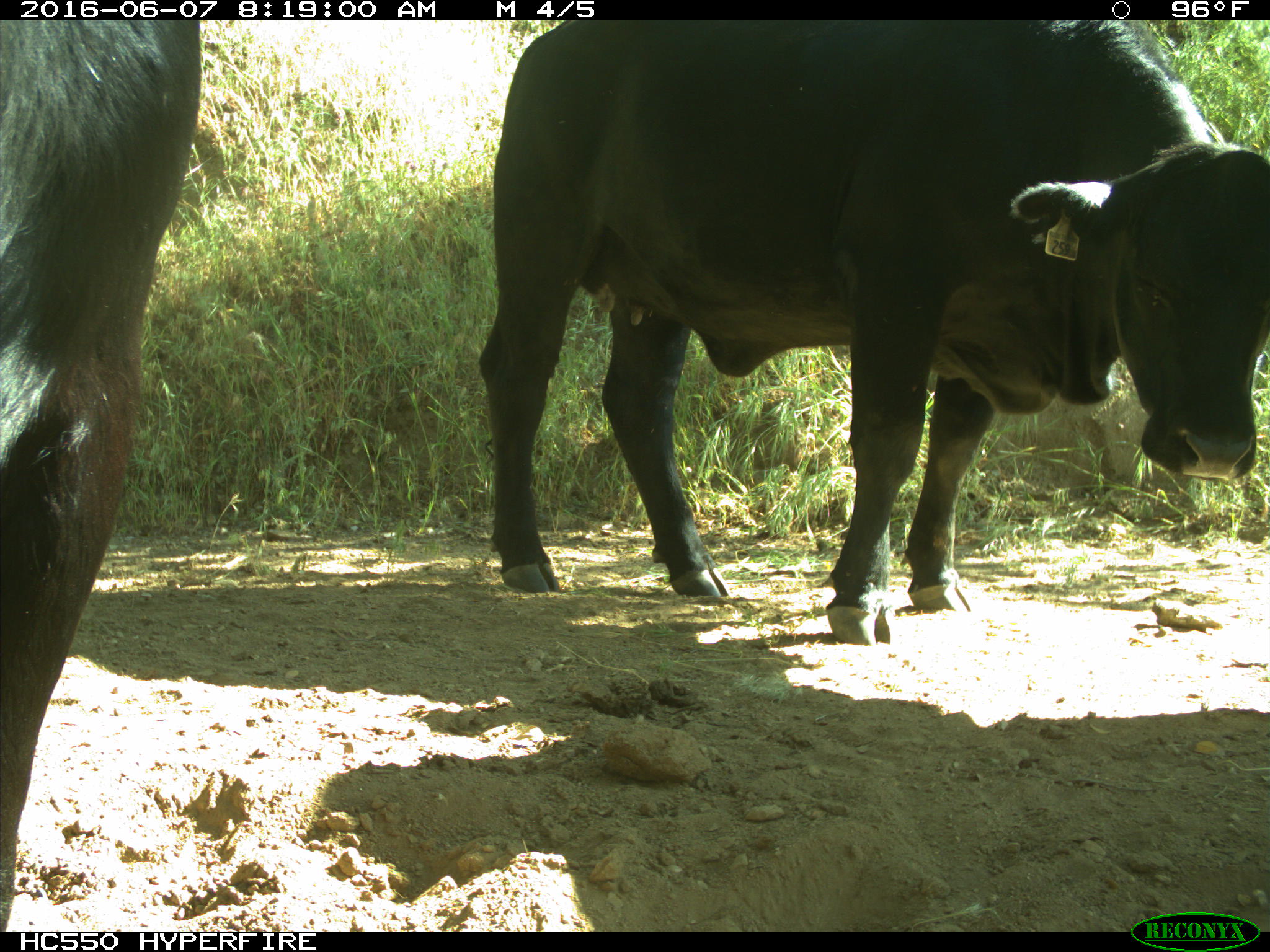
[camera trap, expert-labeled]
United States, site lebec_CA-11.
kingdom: Animalia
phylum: Chordata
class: Mammalia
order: Artiodactyla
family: Bovidae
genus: Bos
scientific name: Bos taurus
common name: domestic cow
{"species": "Bos taurus (domestic cow)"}